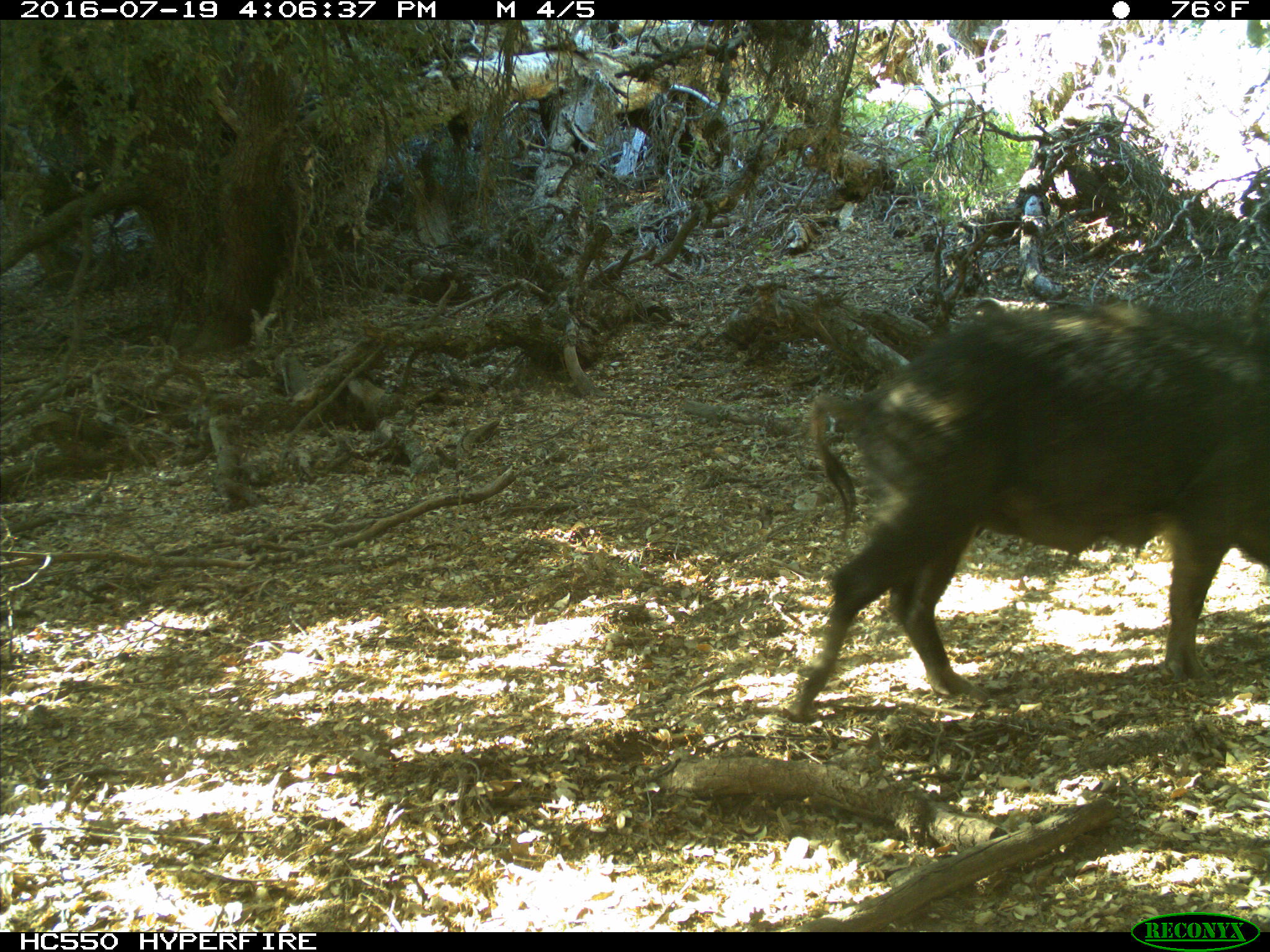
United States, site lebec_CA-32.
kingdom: Animalia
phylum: Chordata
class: Mammalia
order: Artiodactyla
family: Suidae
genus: Sus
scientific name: Sus scrofa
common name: wild boar